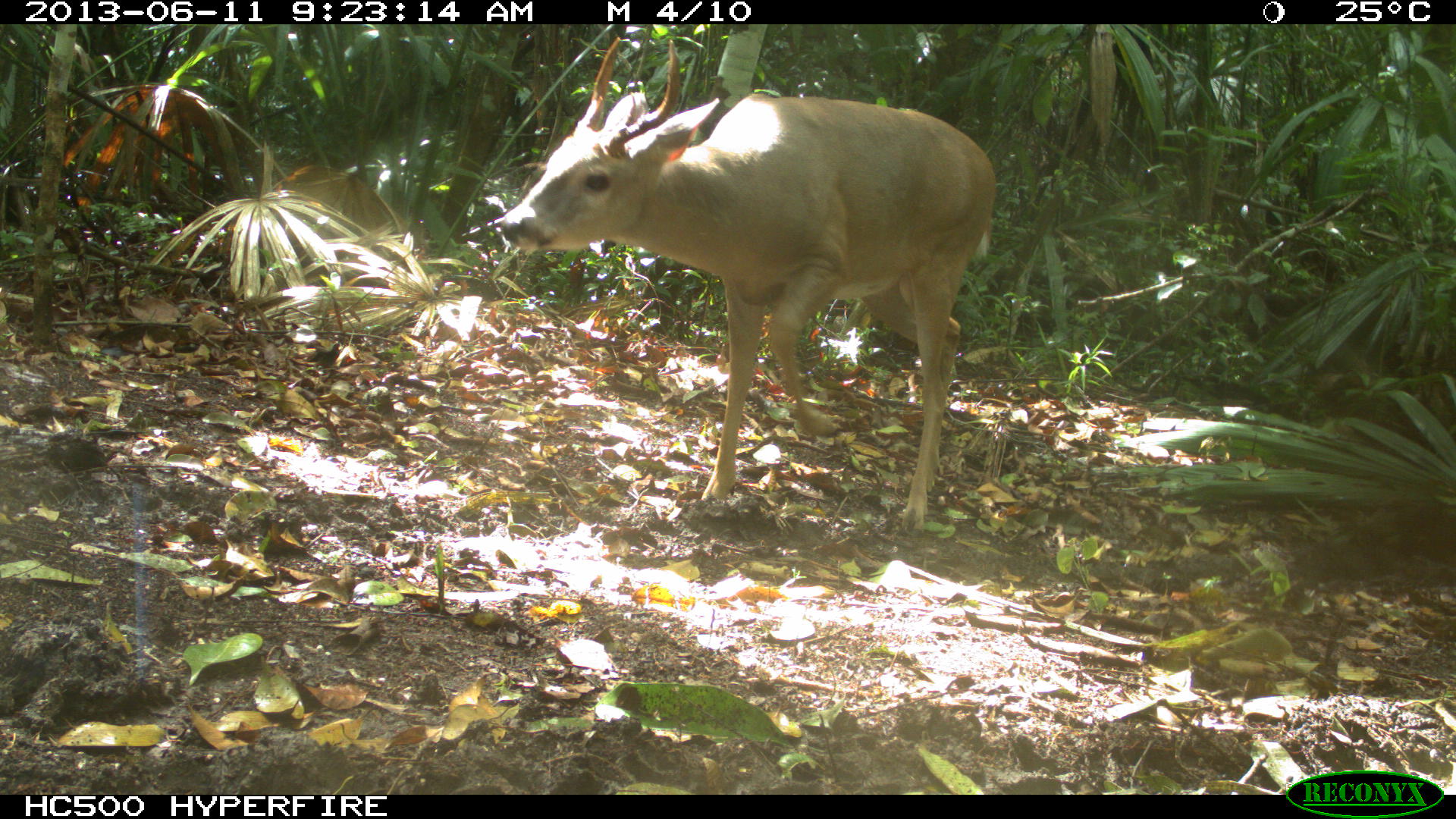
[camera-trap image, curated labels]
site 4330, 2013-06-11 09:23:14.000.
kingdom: Animalia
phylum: Chordata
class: Mammalia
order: Artiodactyla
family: Cervidae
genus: Odocoileus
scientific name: Odocoileus virginianus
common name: white-tailed deer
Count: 1.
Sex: male.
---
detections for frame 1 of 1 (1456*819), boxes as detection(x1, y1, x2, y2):
odocoileus virginianus: detection(499, 35, 996, 538)